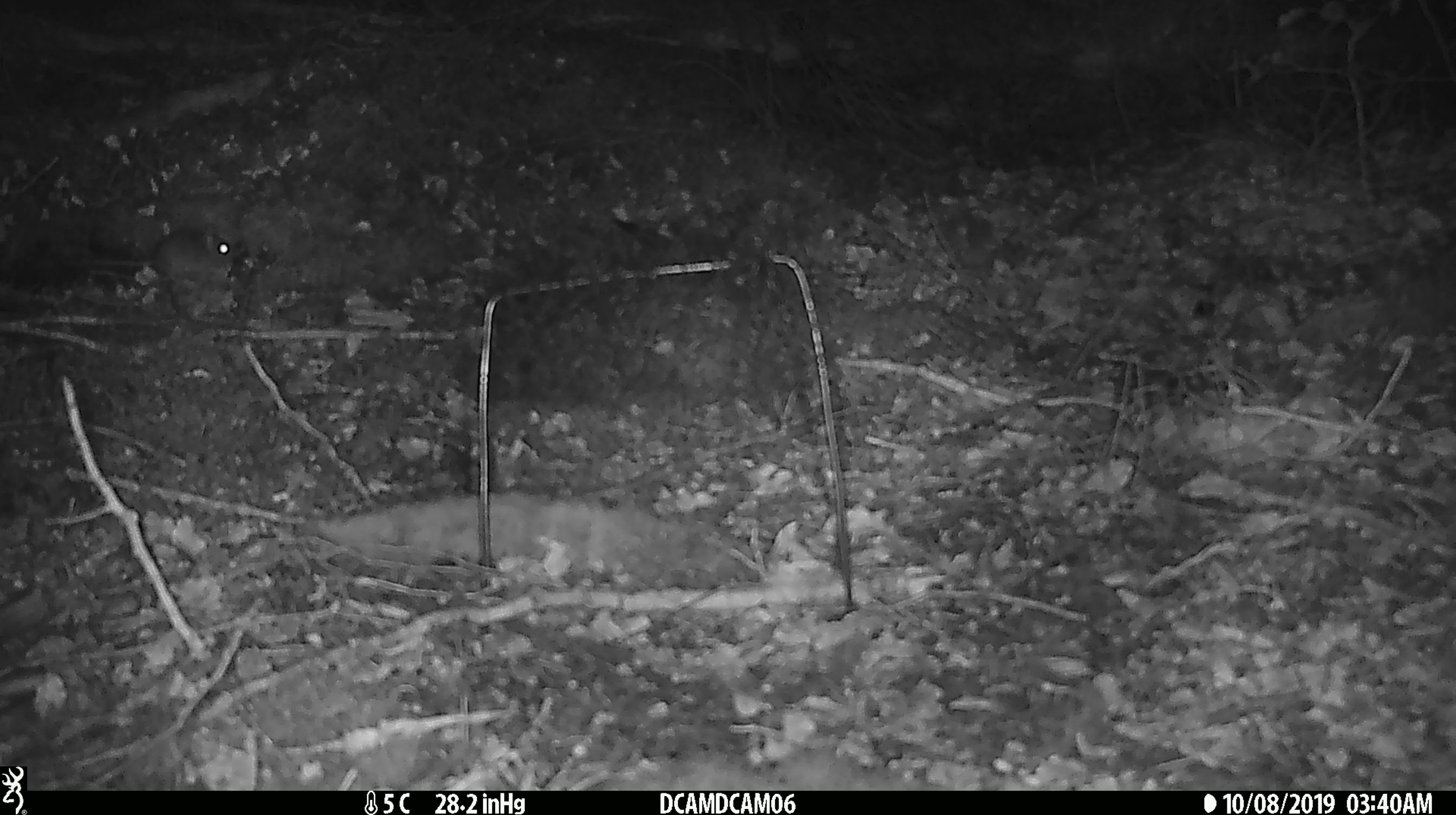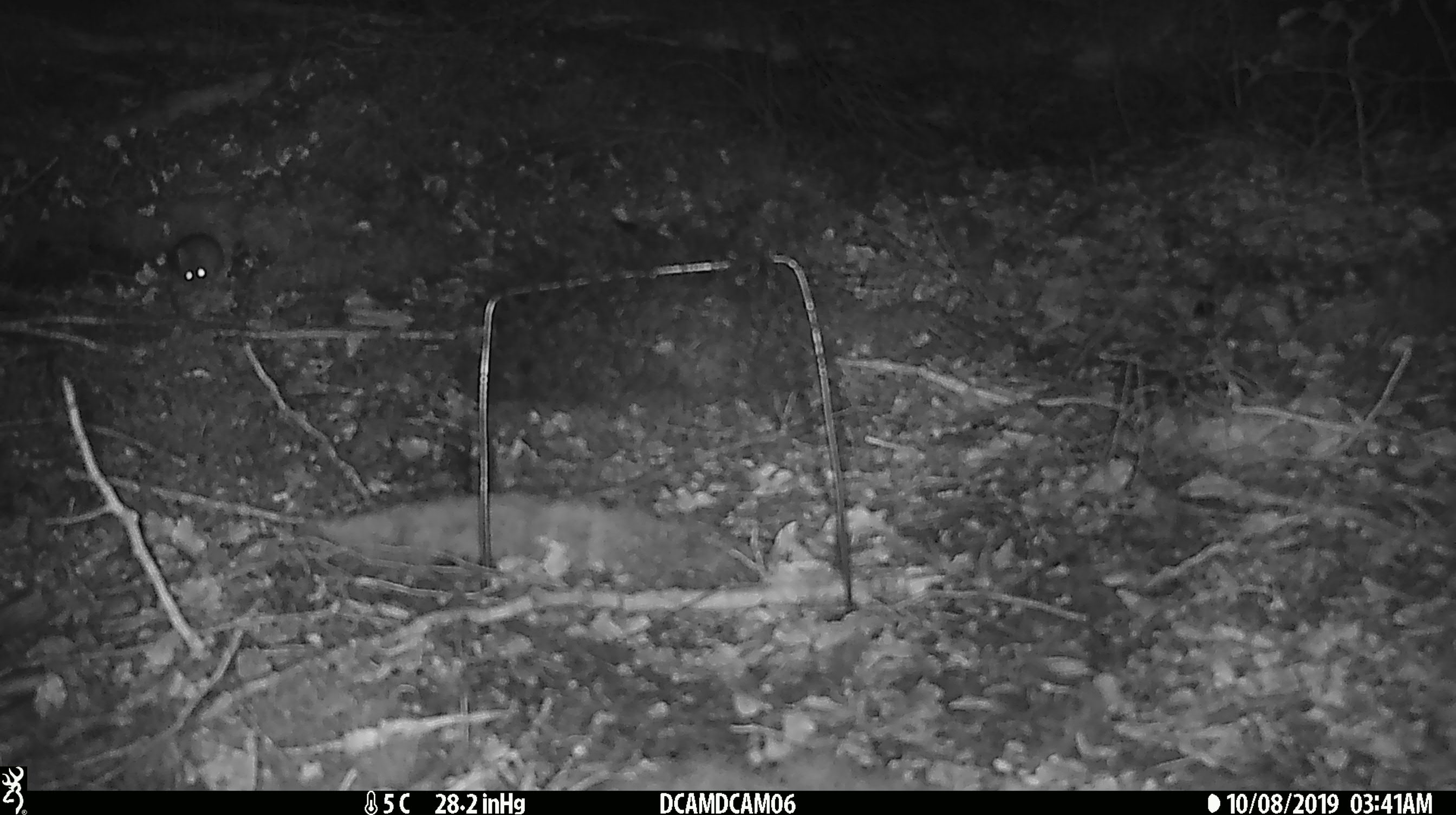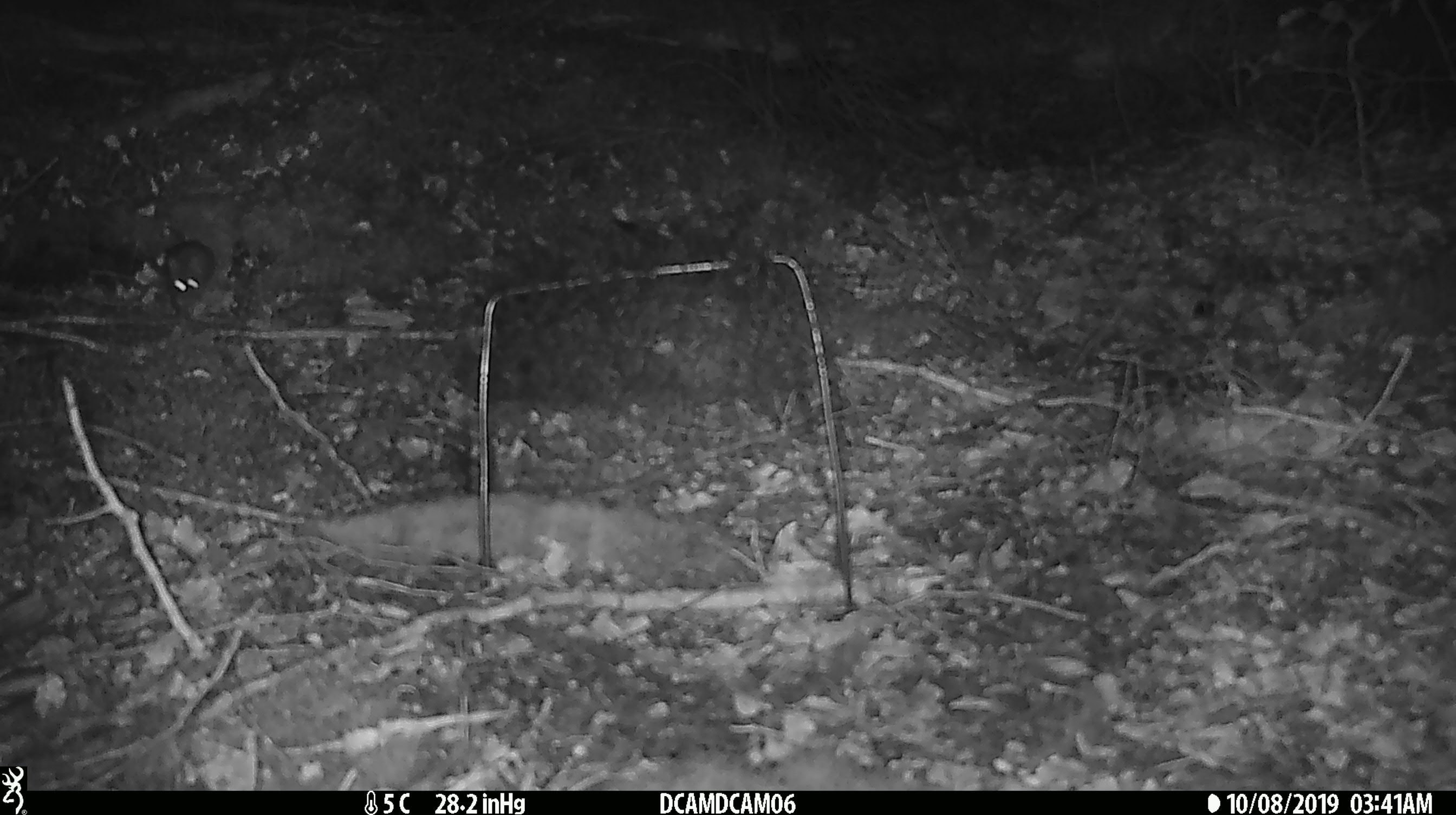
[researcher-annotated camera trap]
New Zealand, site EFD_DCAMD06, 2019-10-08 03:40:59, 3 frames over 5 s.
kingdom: Animalia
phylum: Chordata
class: Mammalia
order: Rodentia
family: Muridae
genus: Mus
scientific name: Mus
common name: mouse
Mouse (Mus).